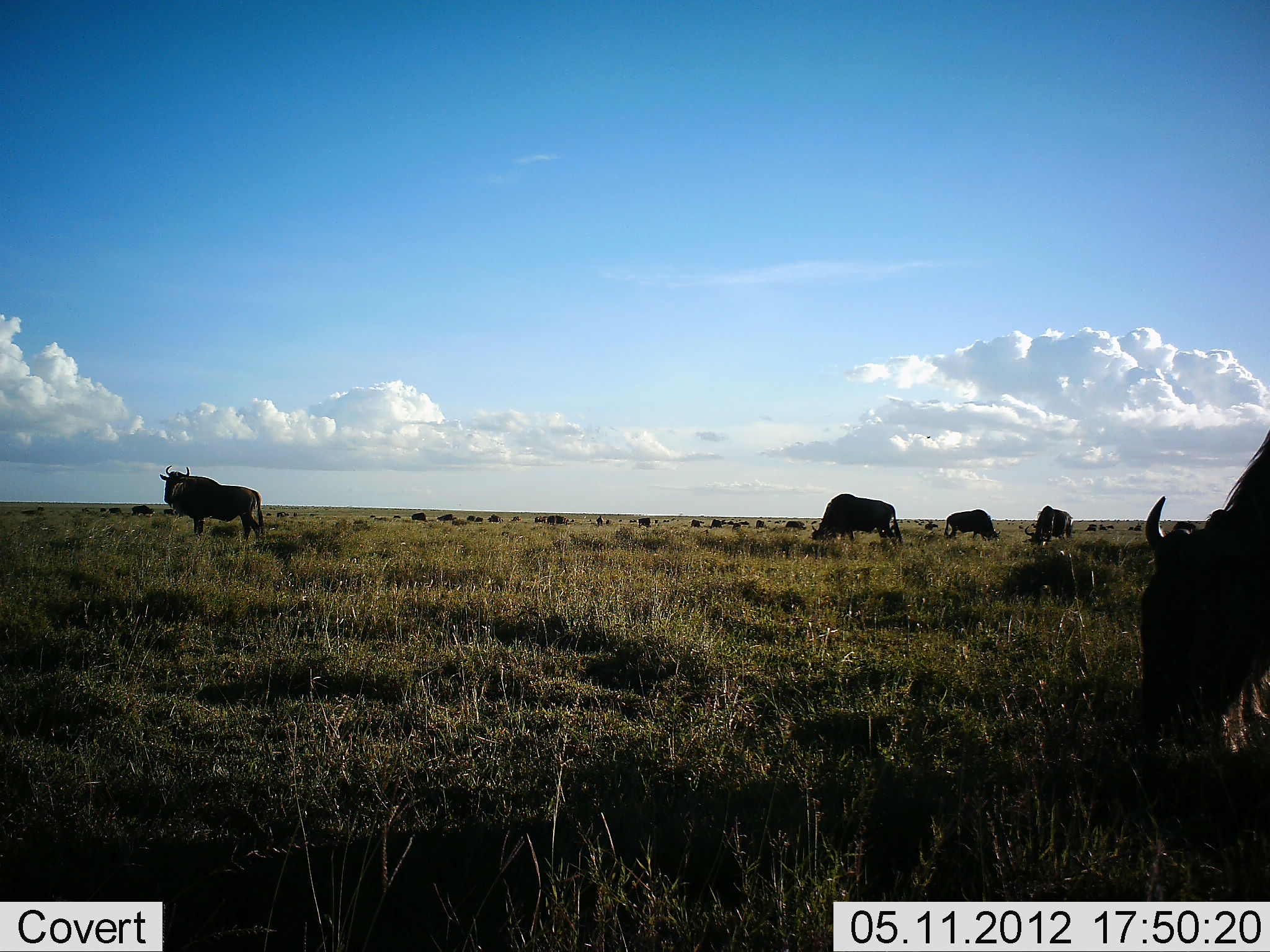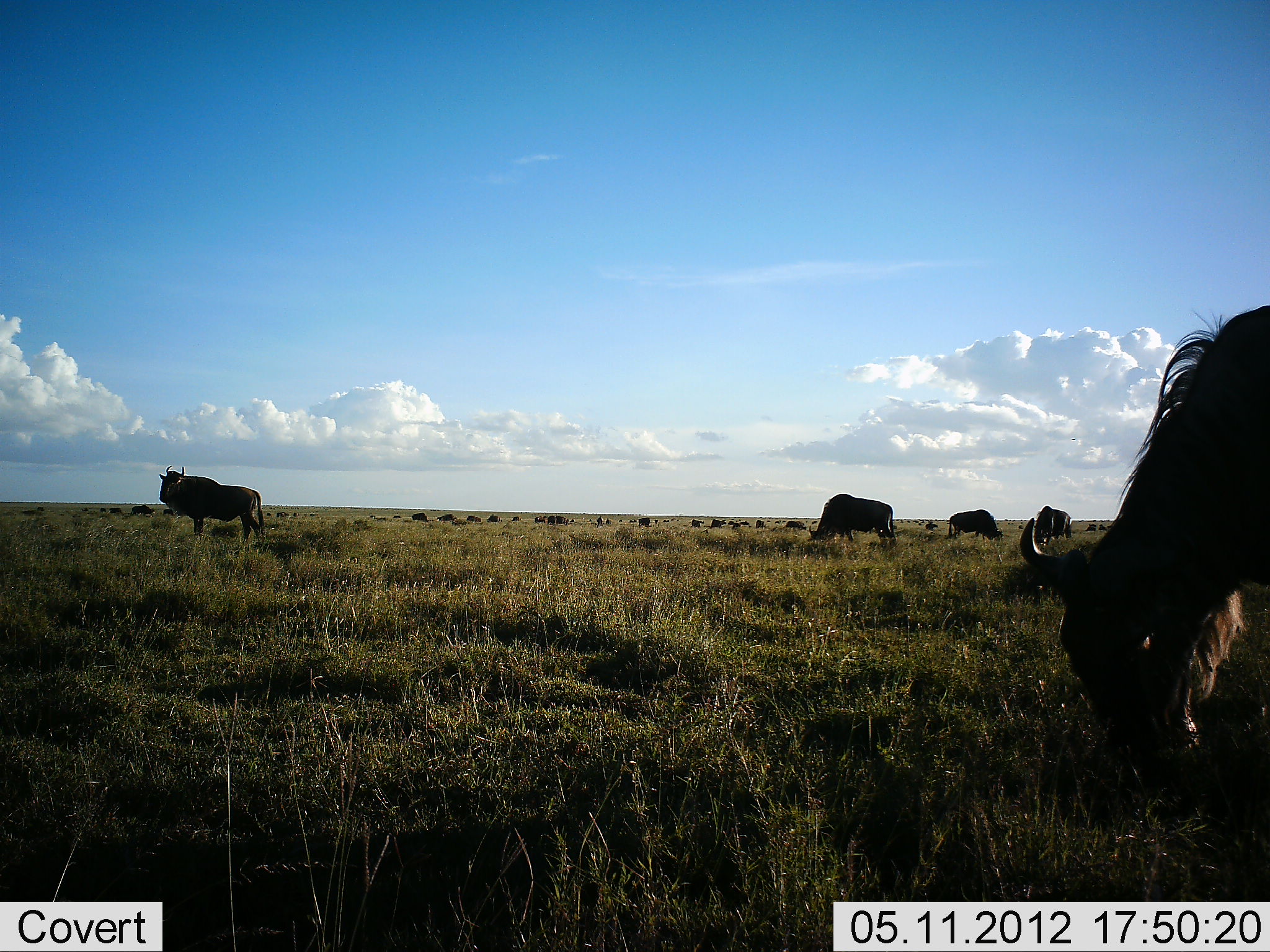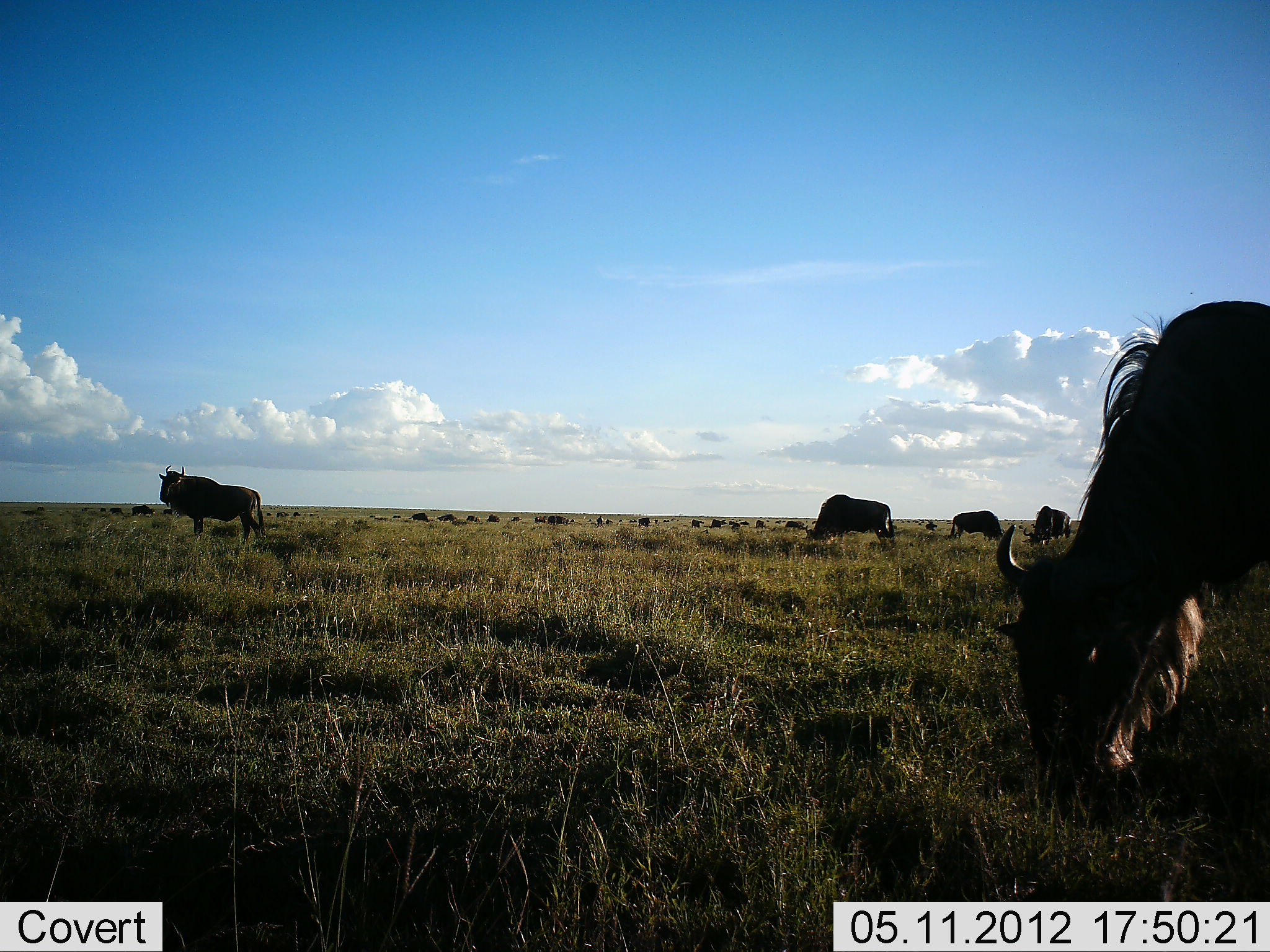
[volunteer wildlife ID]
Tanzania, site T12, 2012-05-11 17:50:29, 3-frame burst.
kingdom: Animalia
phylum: Chordata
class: Mammalia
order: Artiodactyla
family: Bovidae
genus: Connochaetes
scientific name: Connochaetes taurinus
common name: blue wildebeest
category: wildebeest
Wildebeest (blue wildebeest) (Connochaetes taurinus), count 11-50. Behavior (volunteer vote fractions): standing 40%, resting 10%, moving 30%, interacting 10%. Young present (vote fraction): 0%. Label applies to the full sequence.